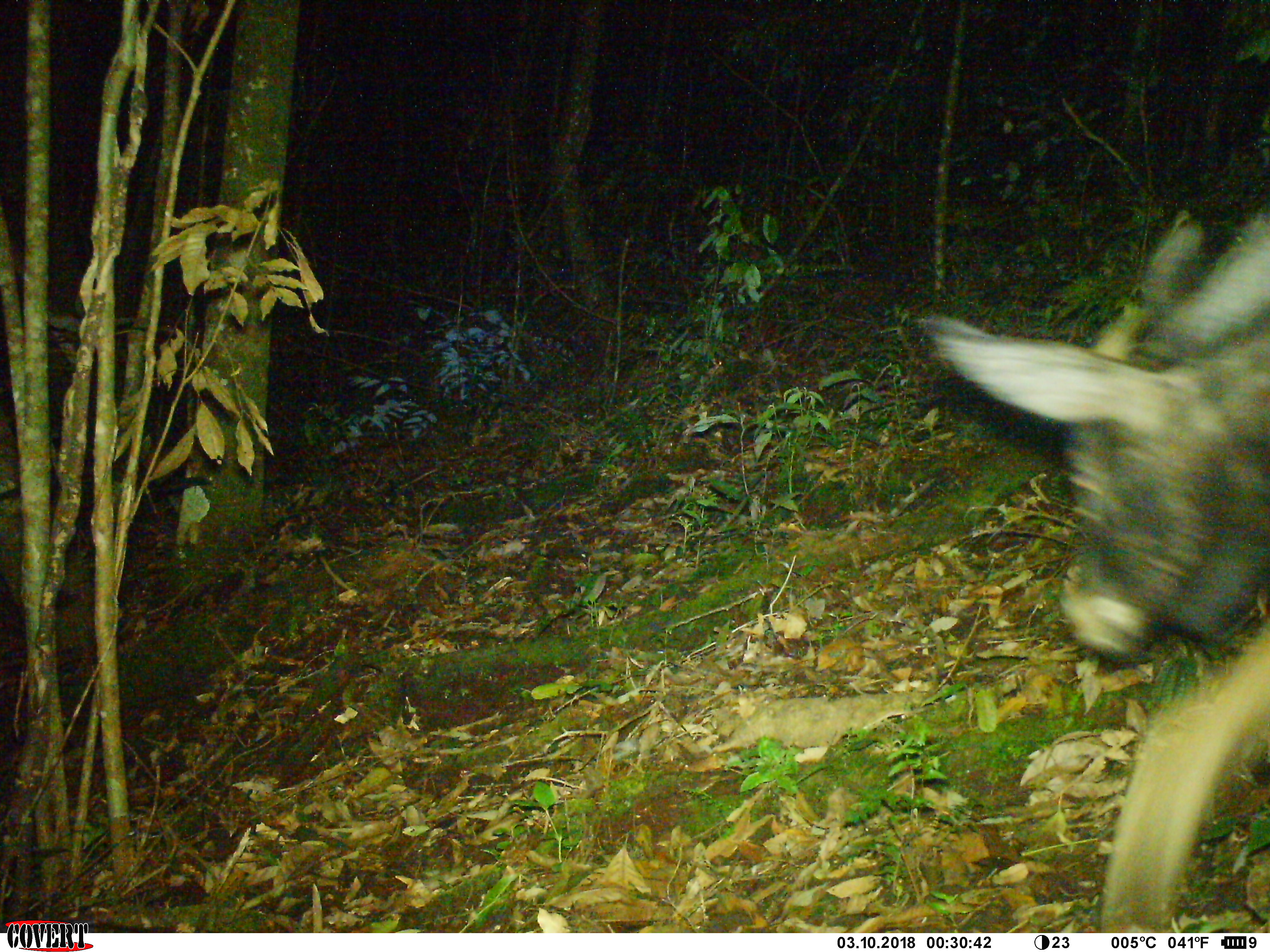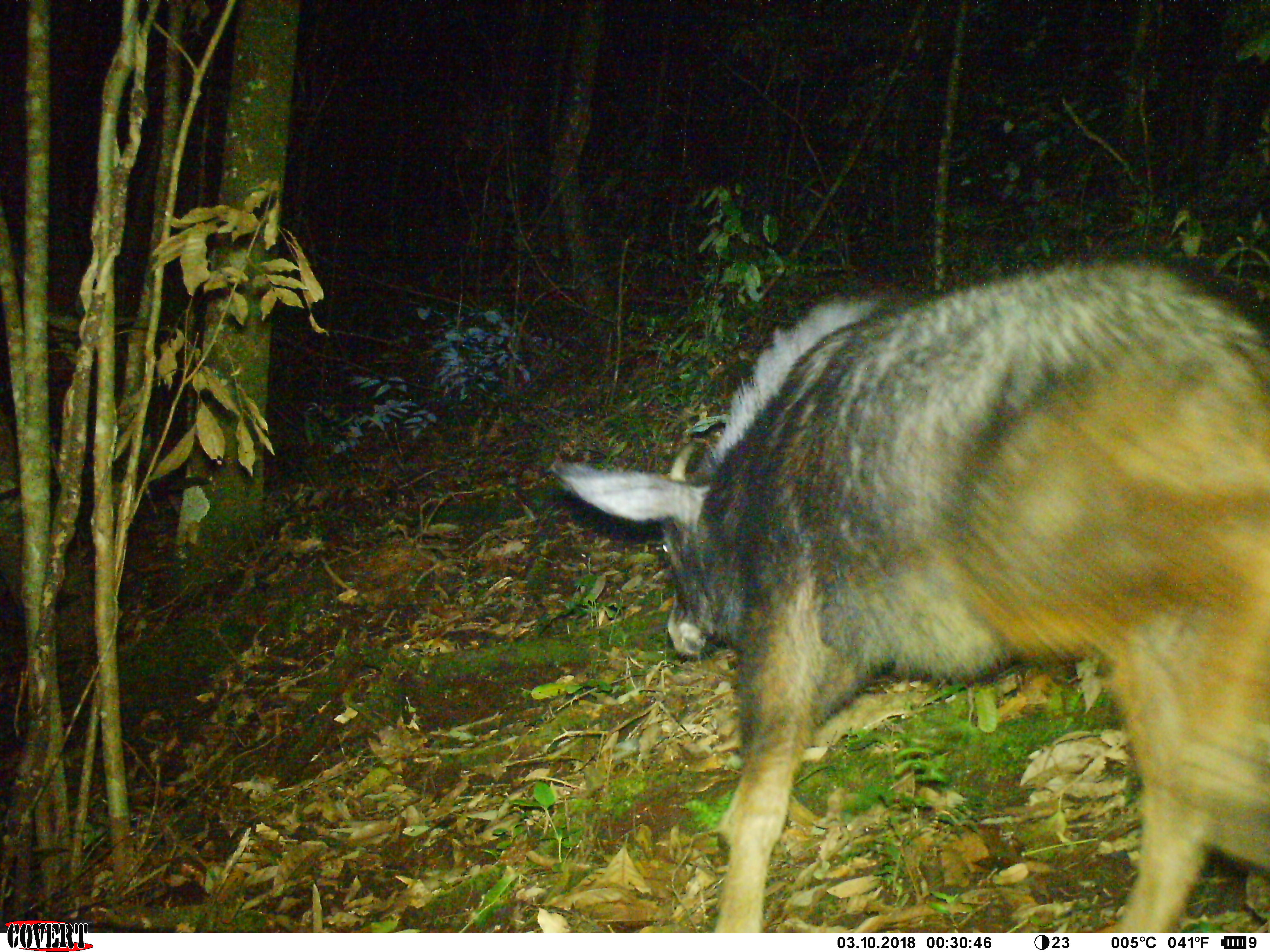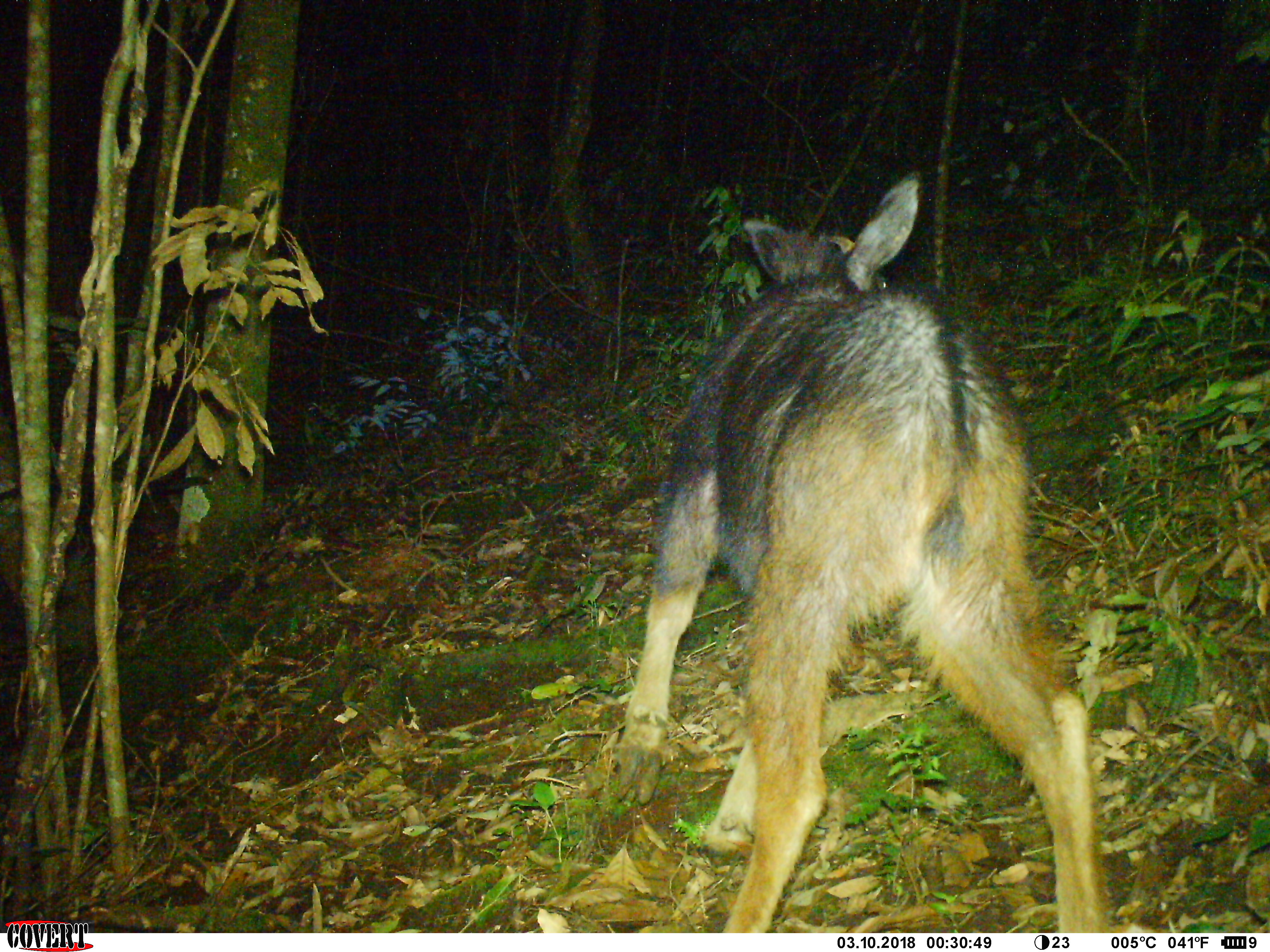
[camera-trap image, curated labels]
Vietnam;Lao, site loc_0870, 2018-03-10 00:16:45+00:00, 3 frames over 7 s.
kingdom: Animalia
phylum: Chordata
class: Mammalia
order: Artiodactyla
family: Bovidae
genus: Capricornis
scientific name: Capricornis sumatraensis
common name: chinese serow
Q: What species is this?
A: Chinese serow (Capricornis sumatraensis).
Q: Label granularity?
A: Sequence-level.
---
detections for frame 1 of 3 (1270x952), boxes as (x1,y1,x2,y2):
chinese serow: (913,201,1270,933)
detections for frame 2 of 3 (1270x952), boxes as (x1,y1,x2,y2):
chinese serow: (543,249,1270,933)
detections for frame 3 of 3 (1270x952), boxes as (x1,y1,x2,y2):
chinese serow: (606,169,1113,932)